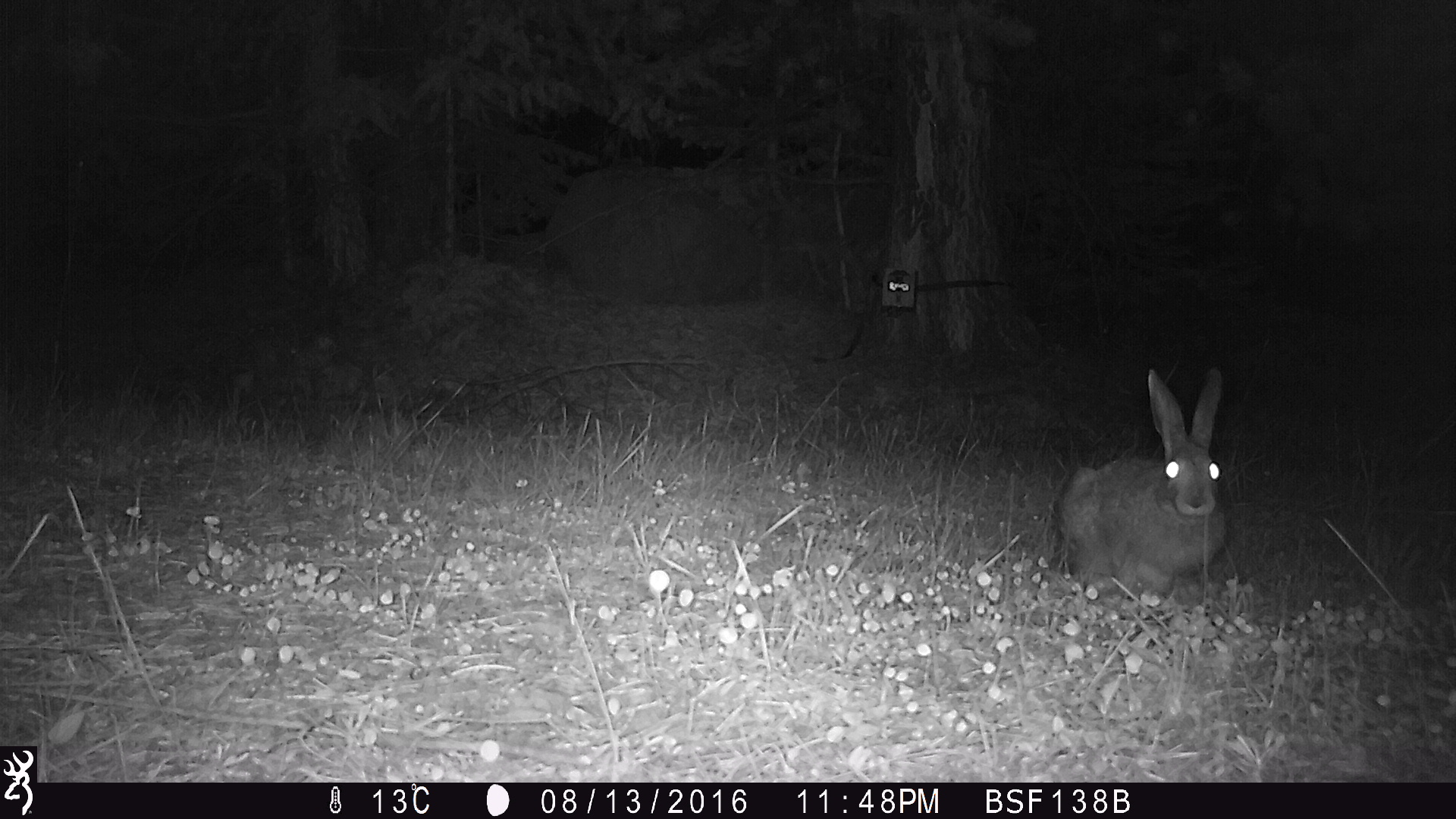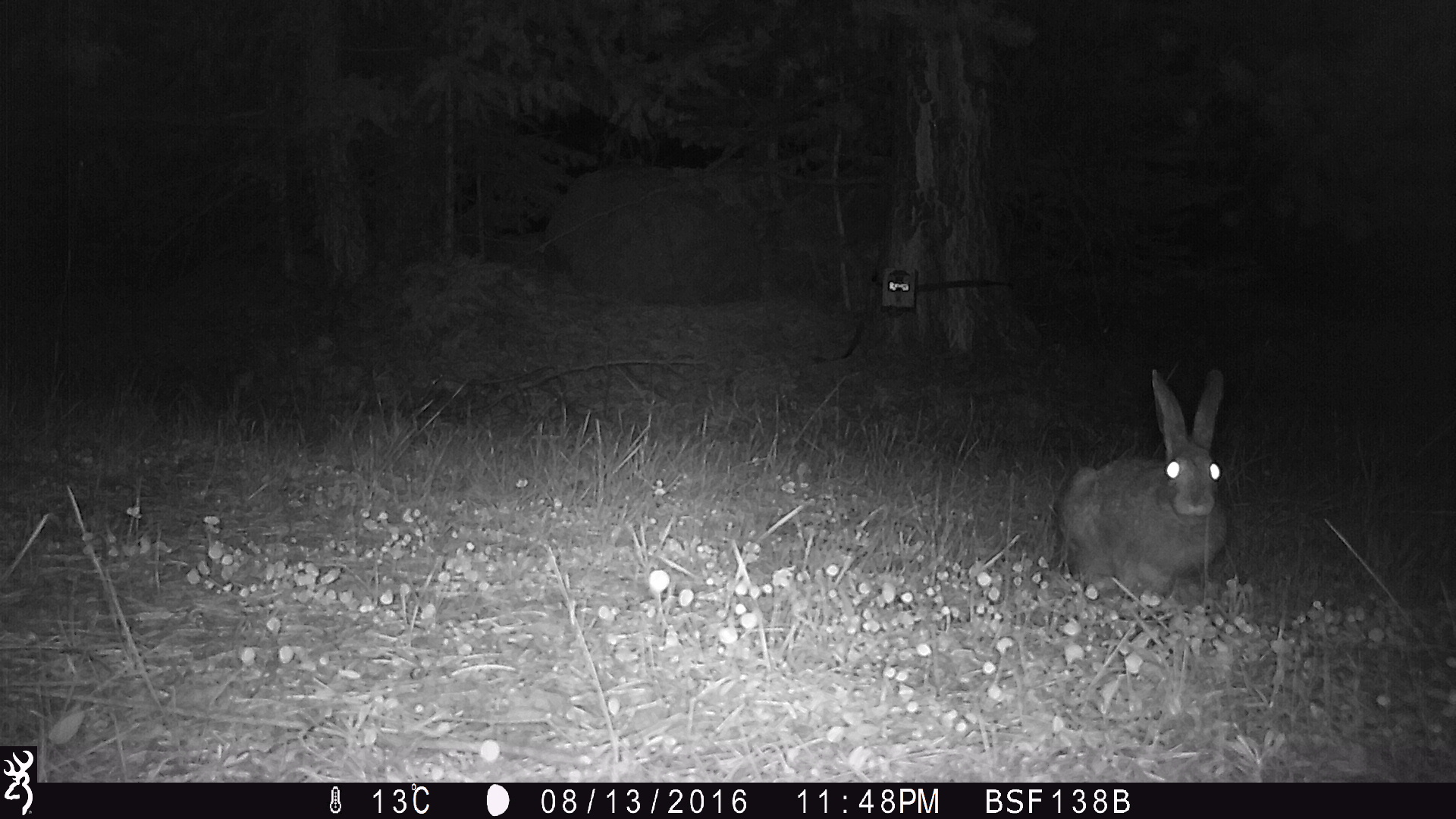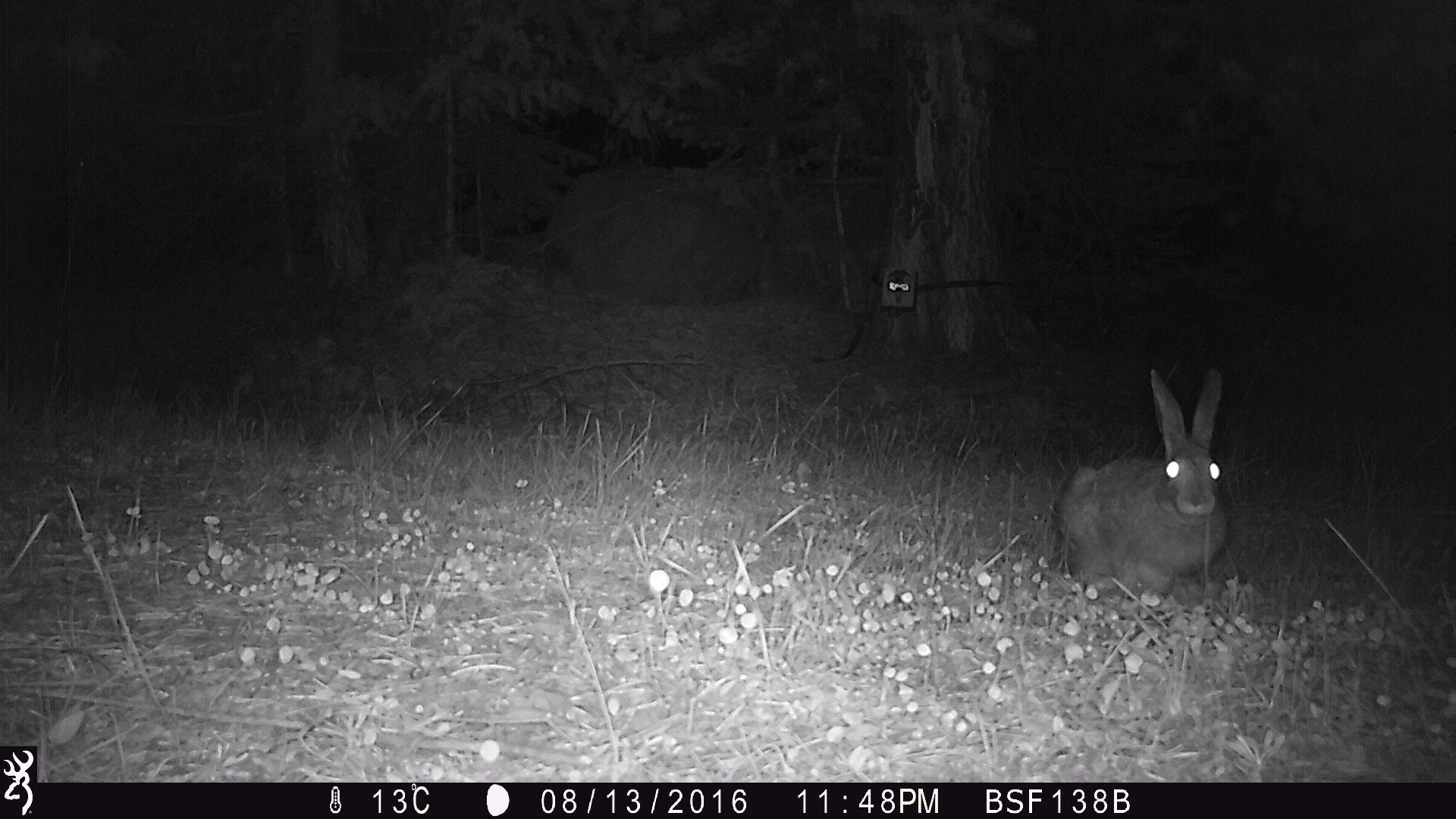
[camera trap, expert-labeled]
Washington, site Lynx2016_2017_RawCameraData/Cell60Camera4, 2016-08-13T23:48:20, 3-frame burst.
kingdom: Animalia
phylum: Chordata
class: Mammalia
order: Lagomorpha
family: Leporidae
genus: Lepus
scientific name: Lepus americanus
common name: snowshoe hare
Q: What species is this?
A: Lepus americanus (snowshoe hare).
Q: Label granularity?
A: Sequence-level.